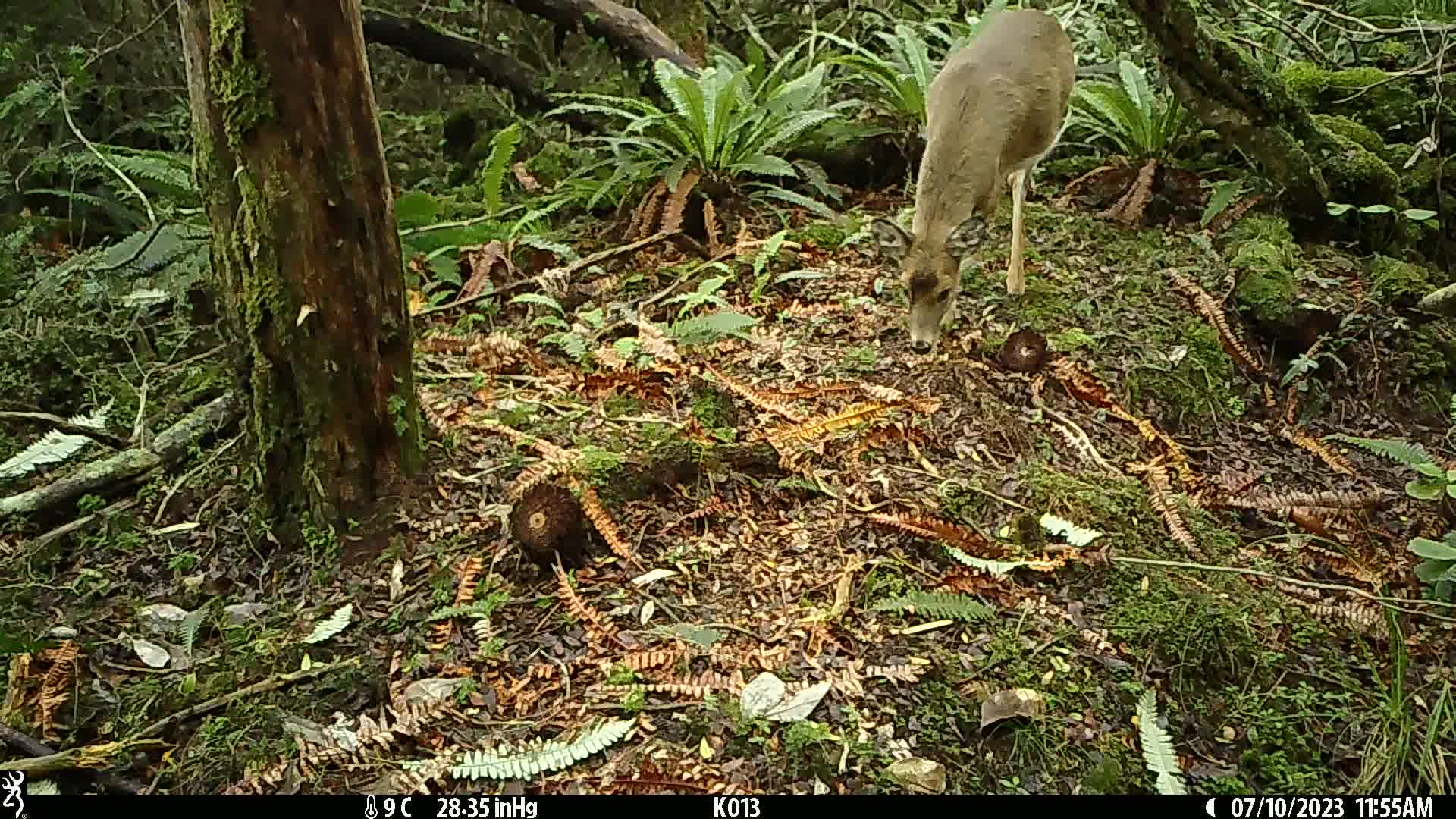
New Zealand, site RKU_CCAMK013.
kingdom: Animalia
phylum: Chordata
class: Mammalia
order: Artiodactyla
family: Cervidae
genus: Odocoileus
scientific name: Odocoileus virginianus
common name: white-tailed deer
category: white tailed deer